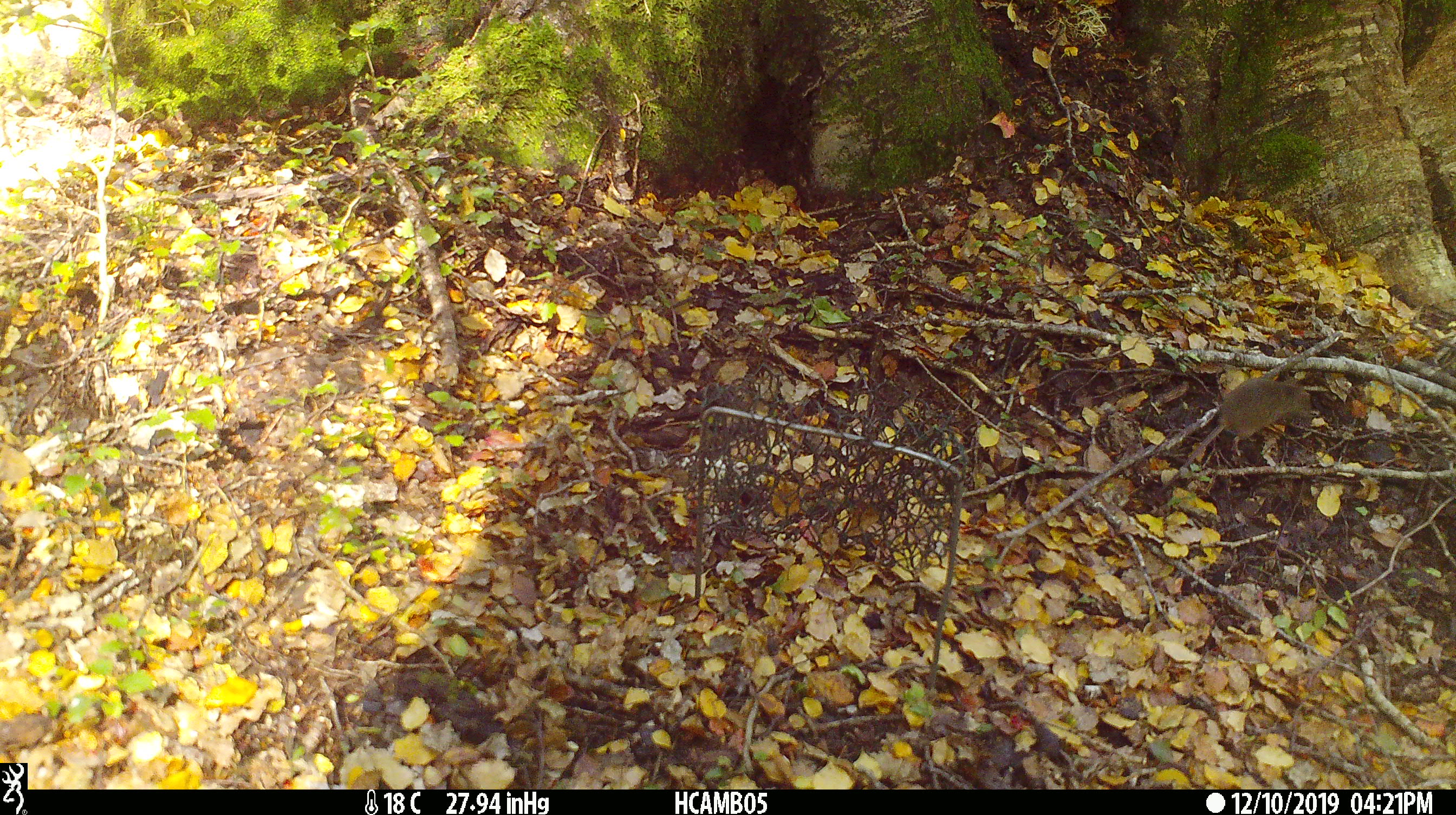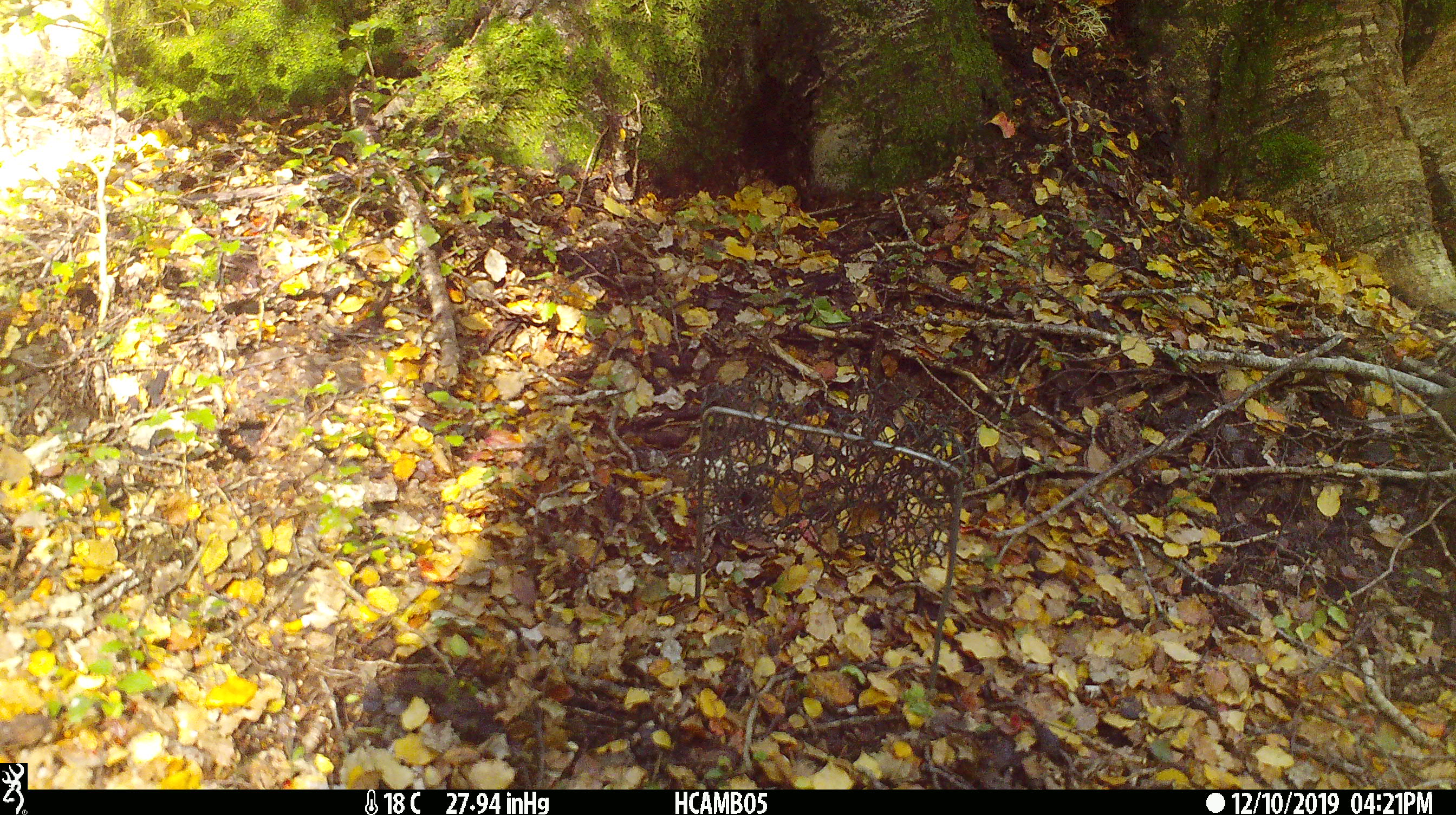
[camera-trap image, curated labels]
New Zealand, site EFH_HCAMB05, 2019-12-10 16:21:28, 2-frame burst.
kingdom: Animalia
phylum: Chordata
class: Mammalia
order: Rodentia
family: Muridae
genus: Mus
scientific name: Mus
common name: mouse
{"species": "mouse (Mus)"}